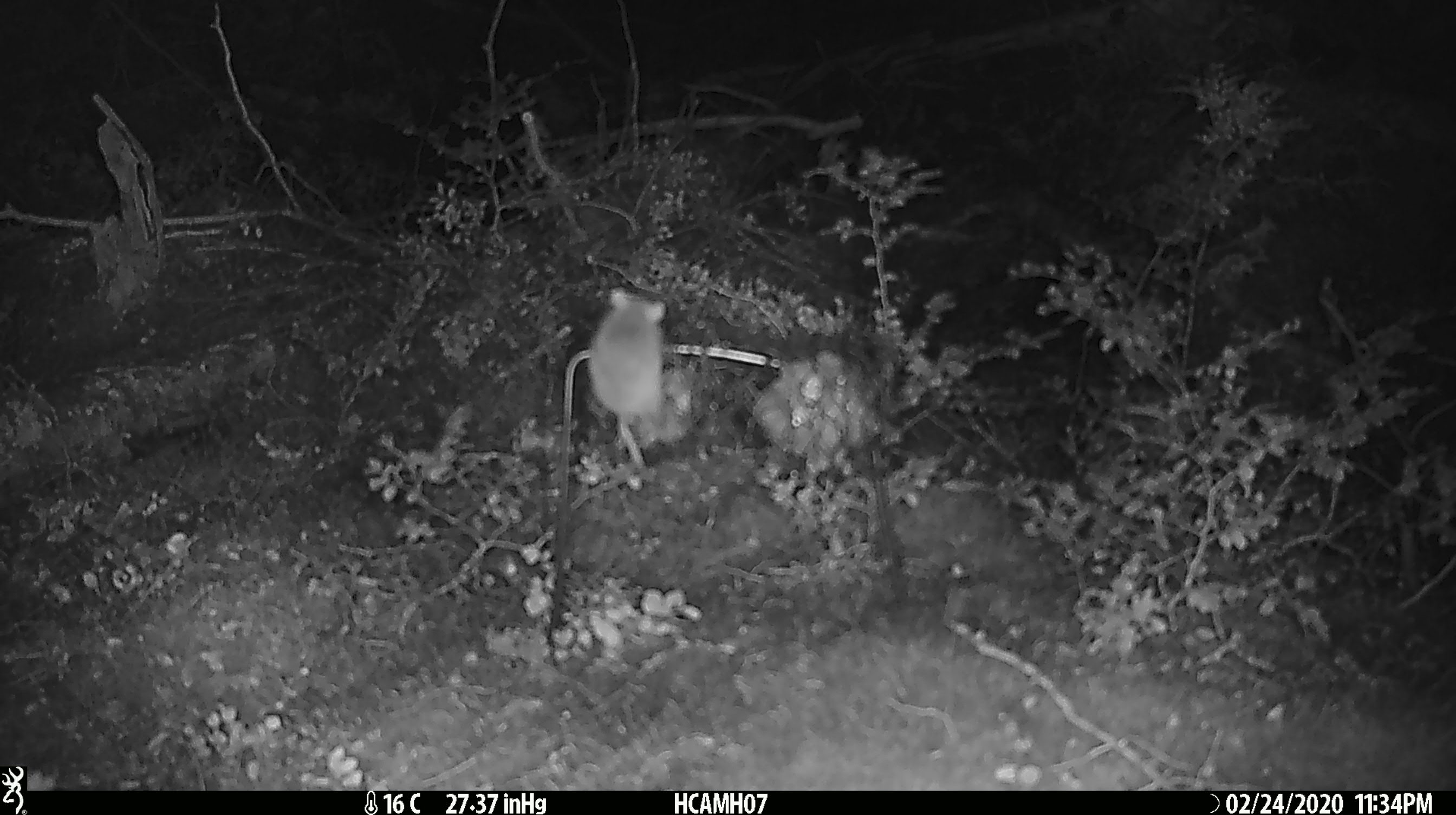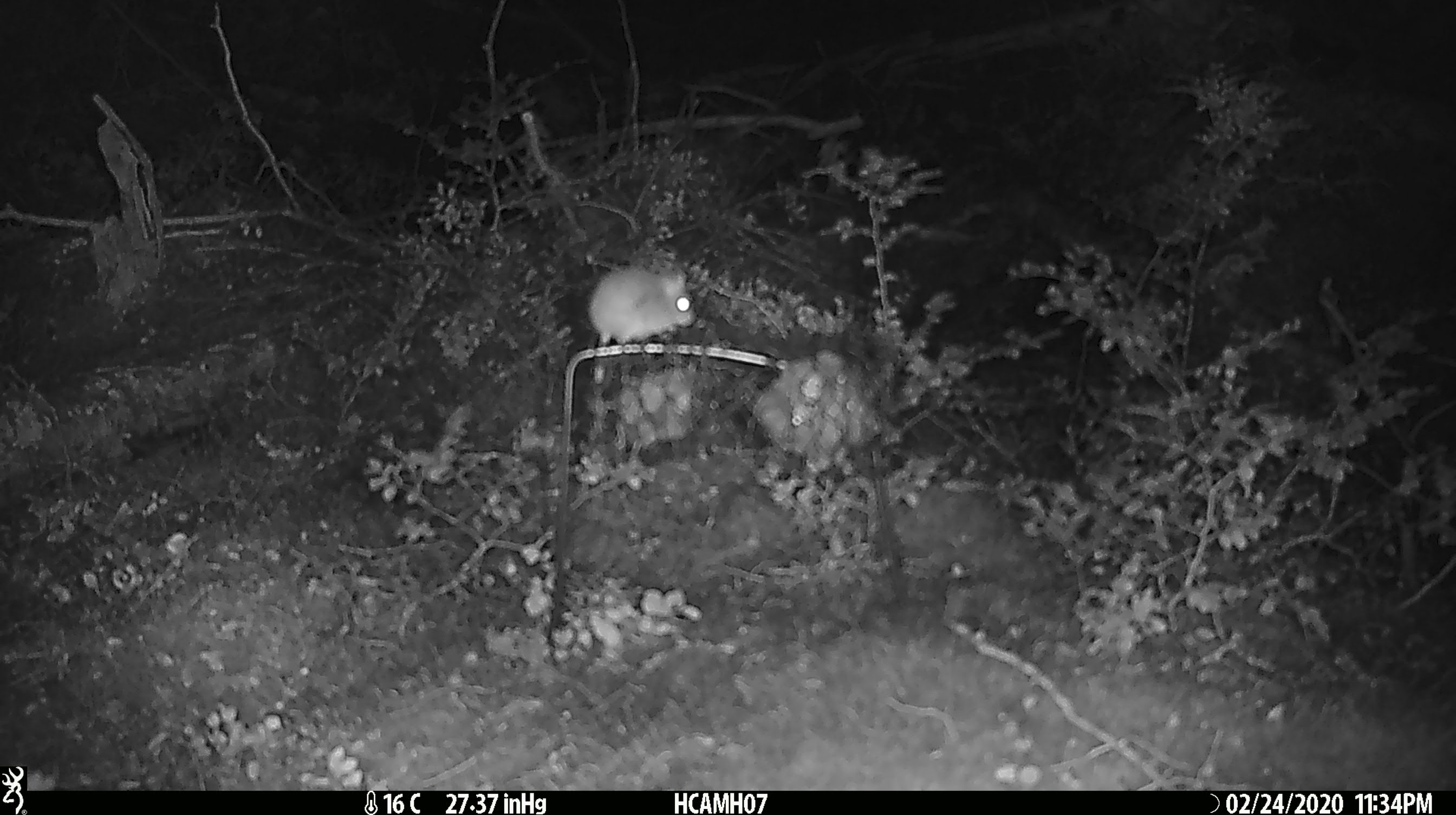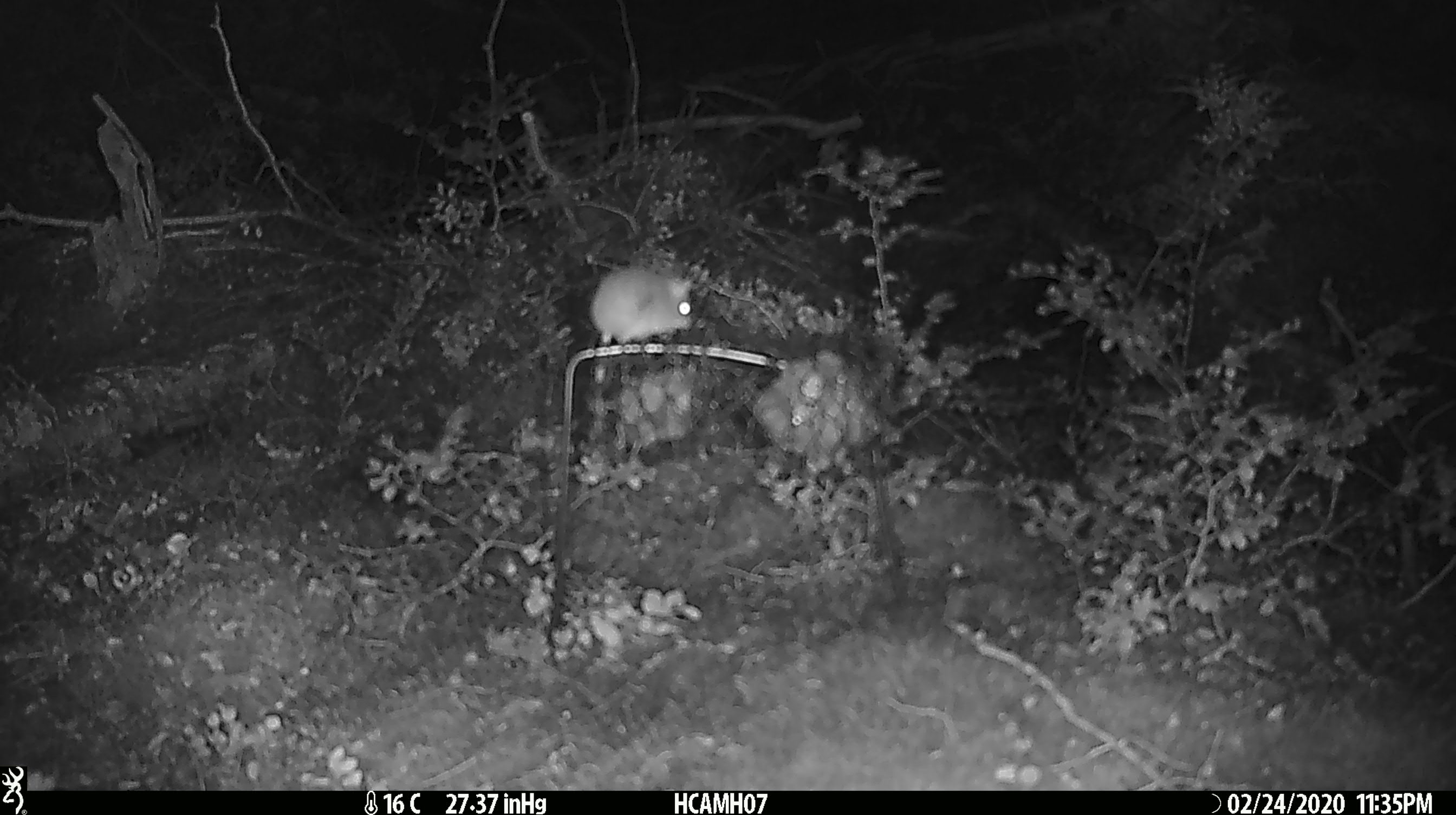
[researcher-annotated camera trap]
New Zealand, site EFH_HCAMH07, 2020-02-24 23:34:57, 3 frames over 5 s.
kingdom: Animalia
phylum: Chordata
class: Mammalia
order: Rodentia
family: Muridae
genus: Mus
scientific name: Mus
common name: mouse